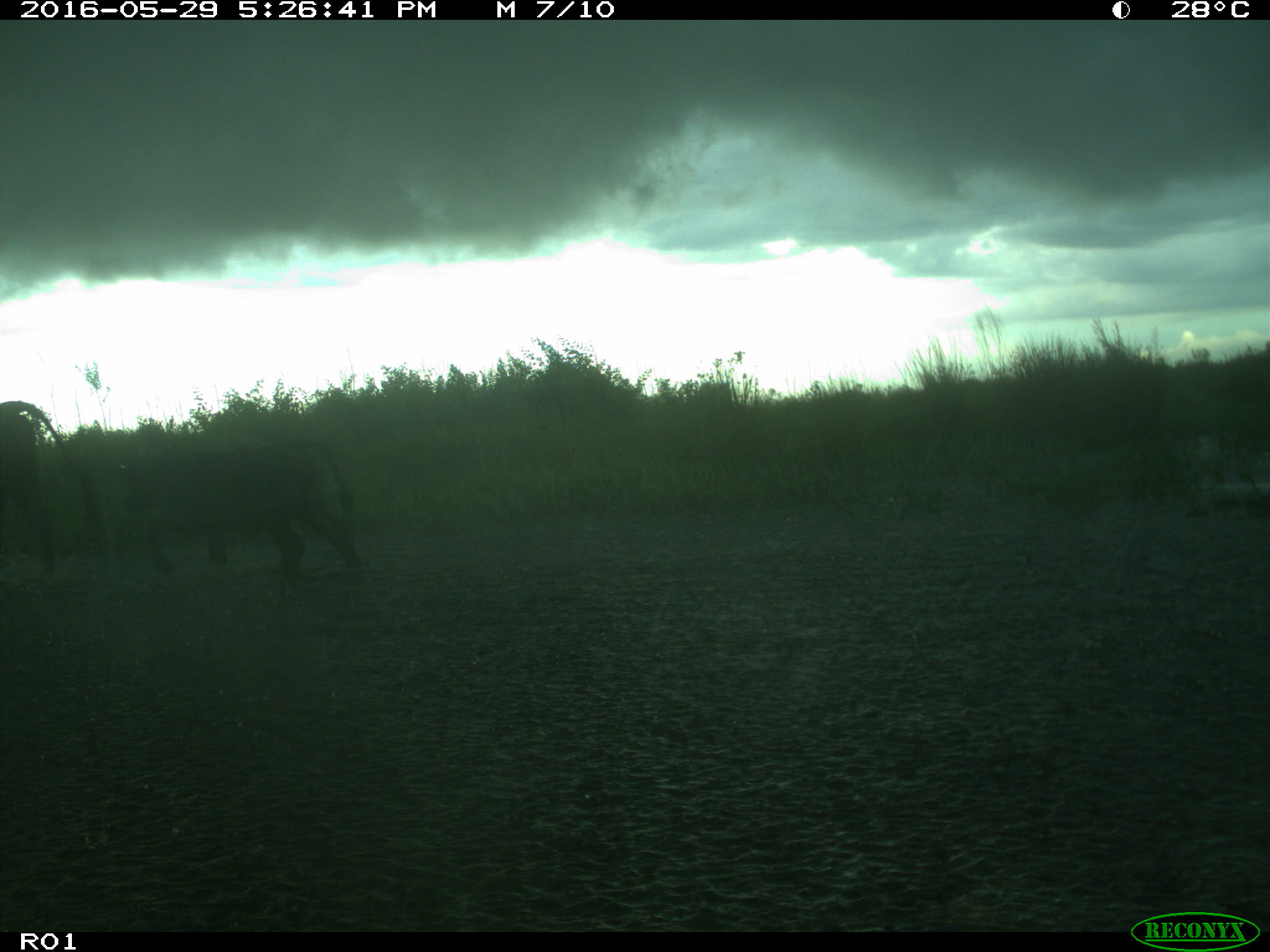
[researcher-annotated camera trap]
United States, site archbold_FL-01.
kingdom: Animalia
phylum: Chordata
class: Mammalia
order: Artiodactyla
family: Bovidae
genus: Bos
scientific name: Bos taurus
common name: domestic cow